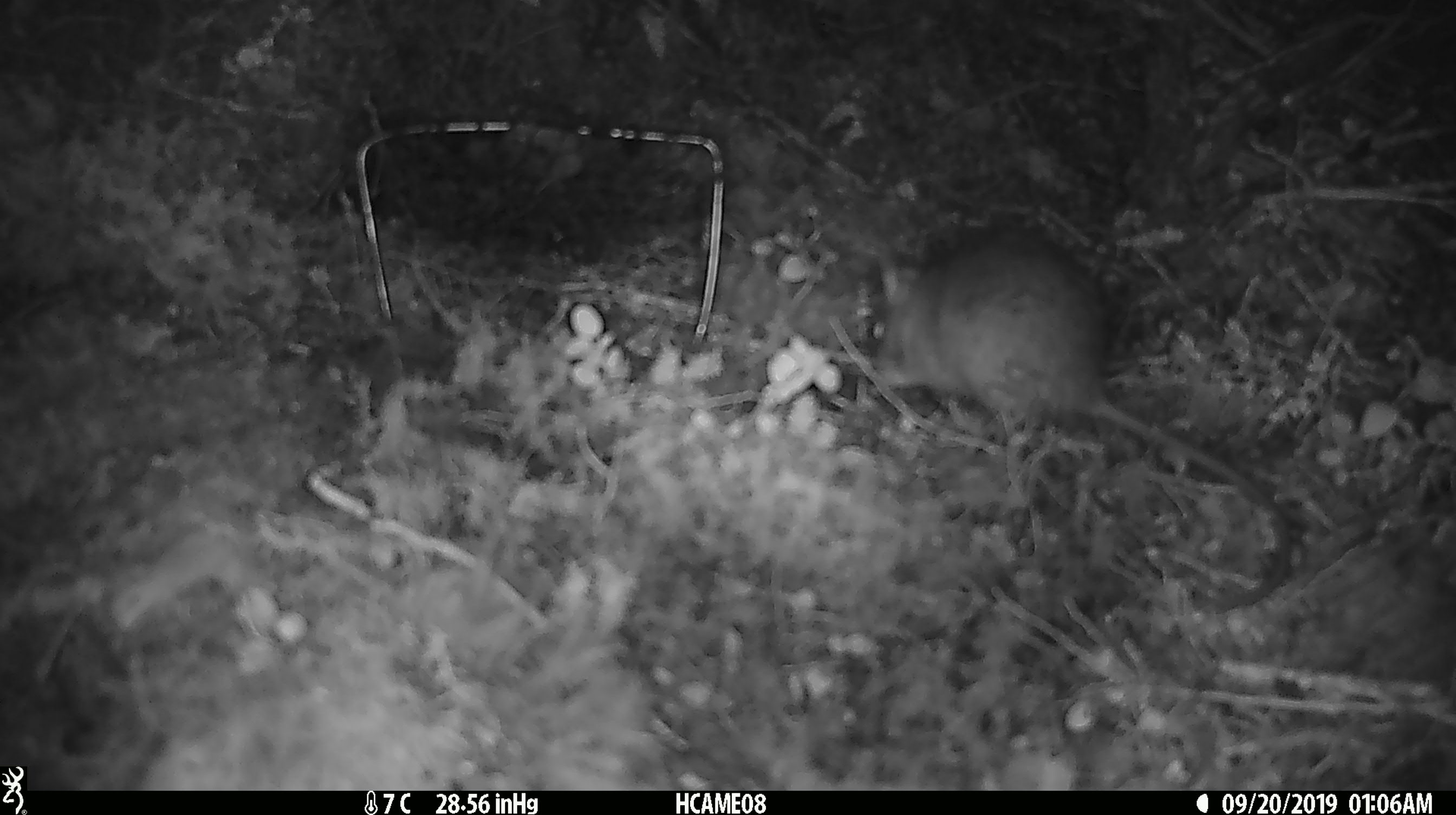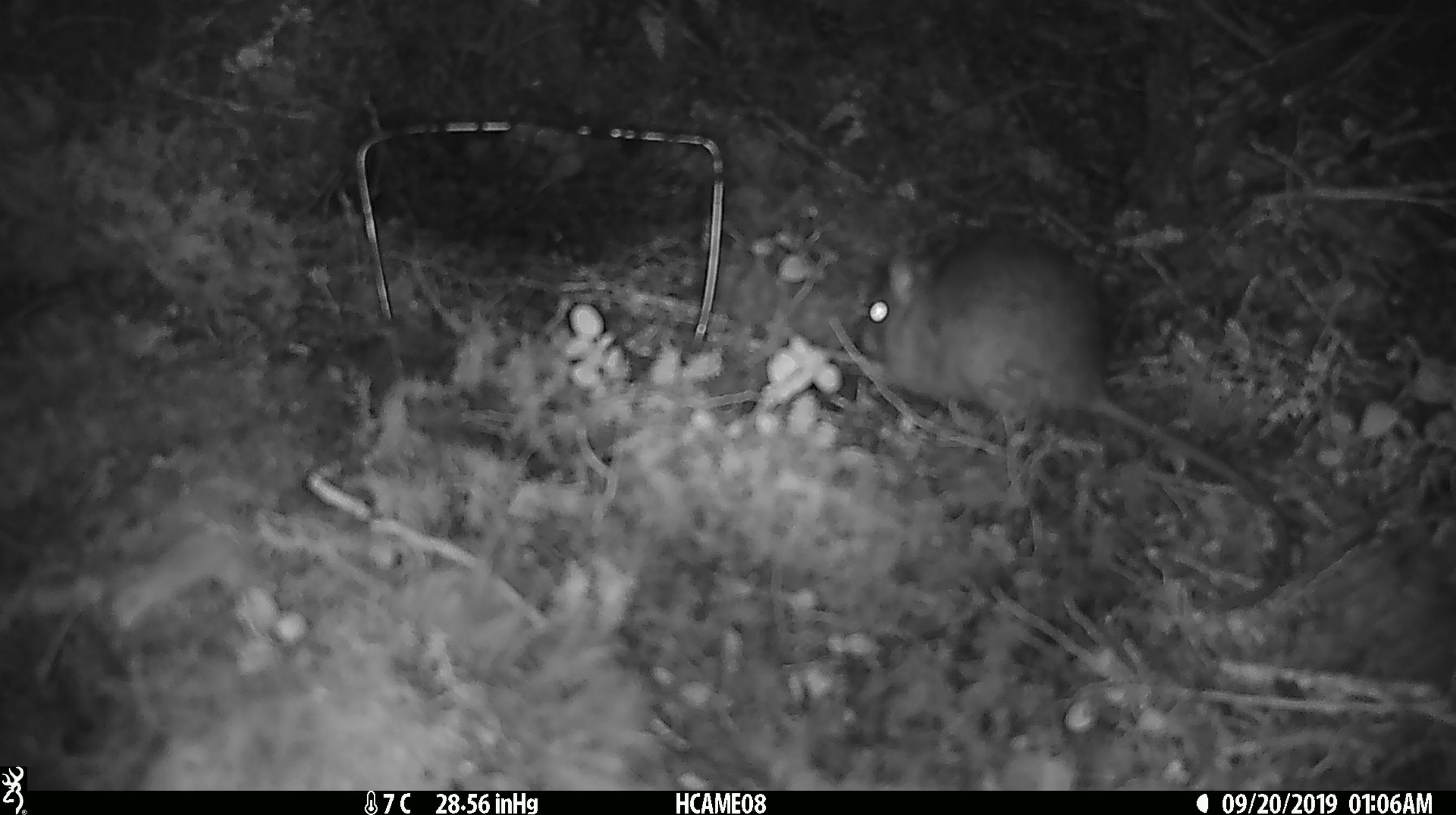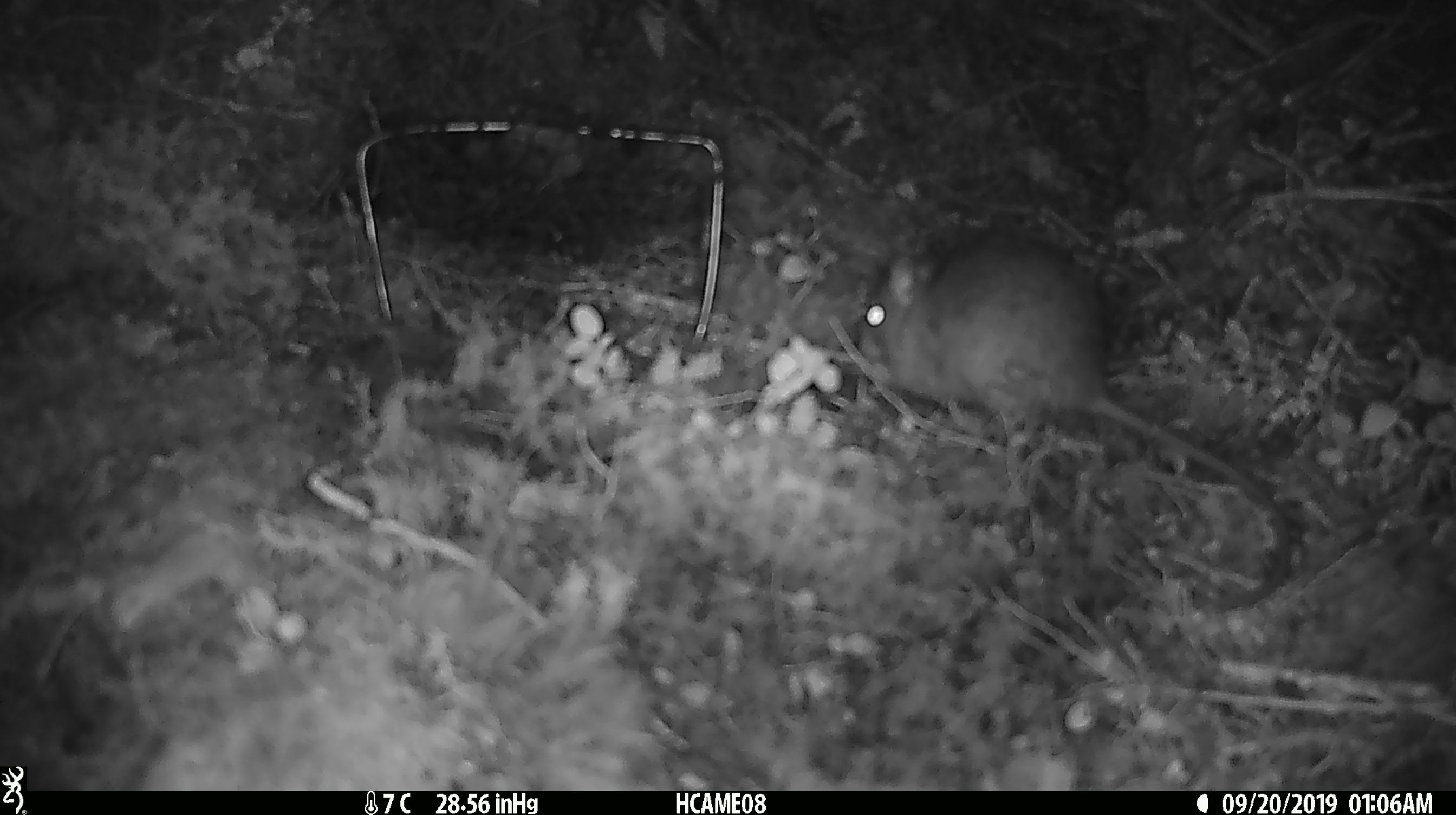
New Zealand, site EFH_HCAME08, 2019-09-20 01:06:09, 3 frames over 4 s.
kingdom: Animalia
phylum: Chordata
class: Mammalia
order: Rodentia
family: Muridae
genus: Rattus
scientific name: Rattus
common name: rat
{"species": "rat (Rattus)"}